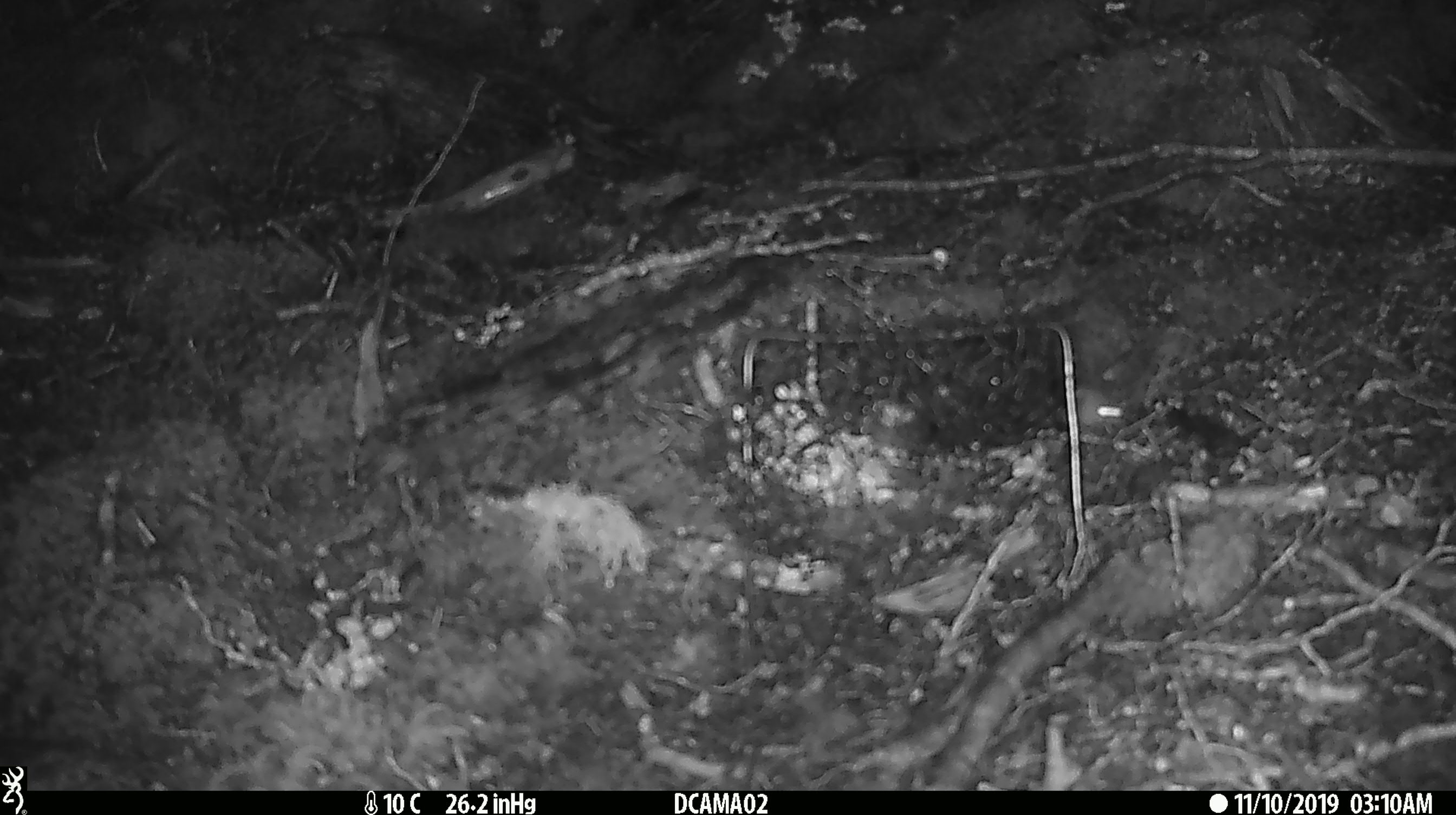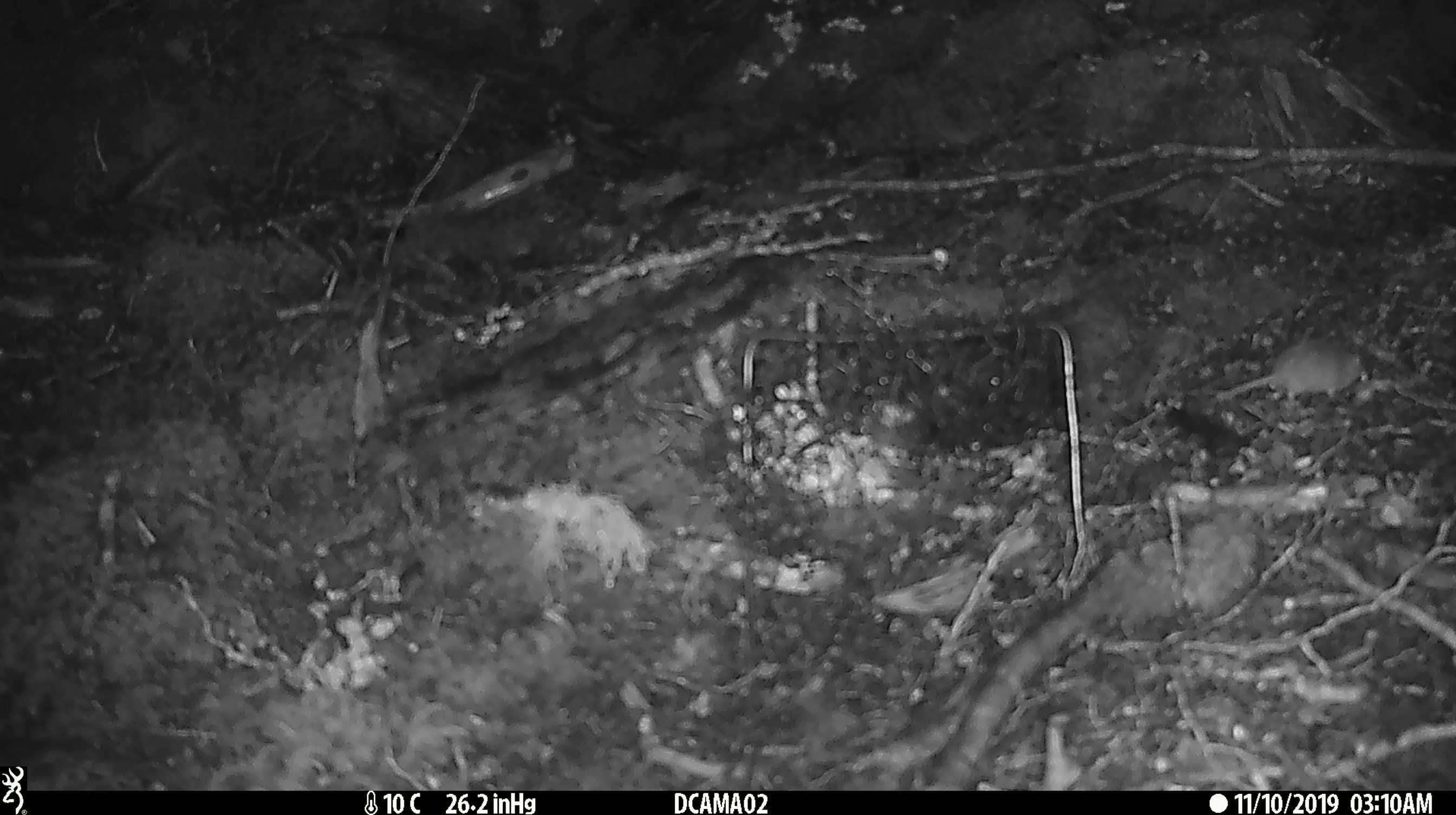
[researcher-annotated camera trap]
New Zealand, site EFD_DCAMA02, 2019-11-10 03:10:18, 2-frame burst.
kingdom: Animalia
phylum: Chordata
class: Mammalia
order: Rodentia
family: Muridae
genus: Mus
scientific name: Mus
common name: mouse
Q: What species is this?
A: Mouse (Mus).